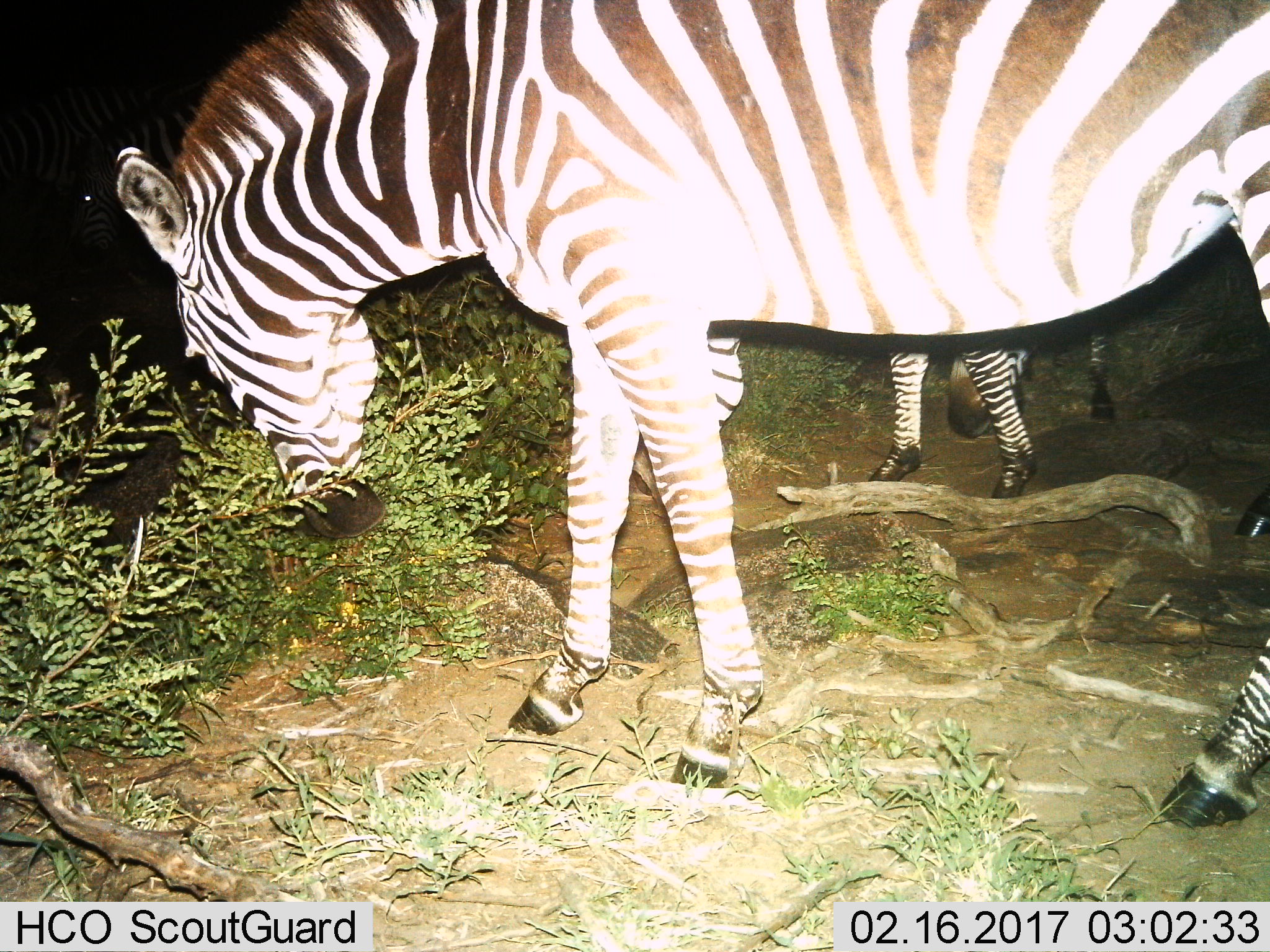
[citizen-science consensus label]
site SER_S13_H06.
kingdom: Animalia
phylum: Chordata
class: Mammalia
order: Perissodactyla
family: Equidae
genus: Equus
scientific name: Equus quagga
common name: plains zebra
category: zebraplains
Zebraplains (plains zebra) (Equus quagga), count 2. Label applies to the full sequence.